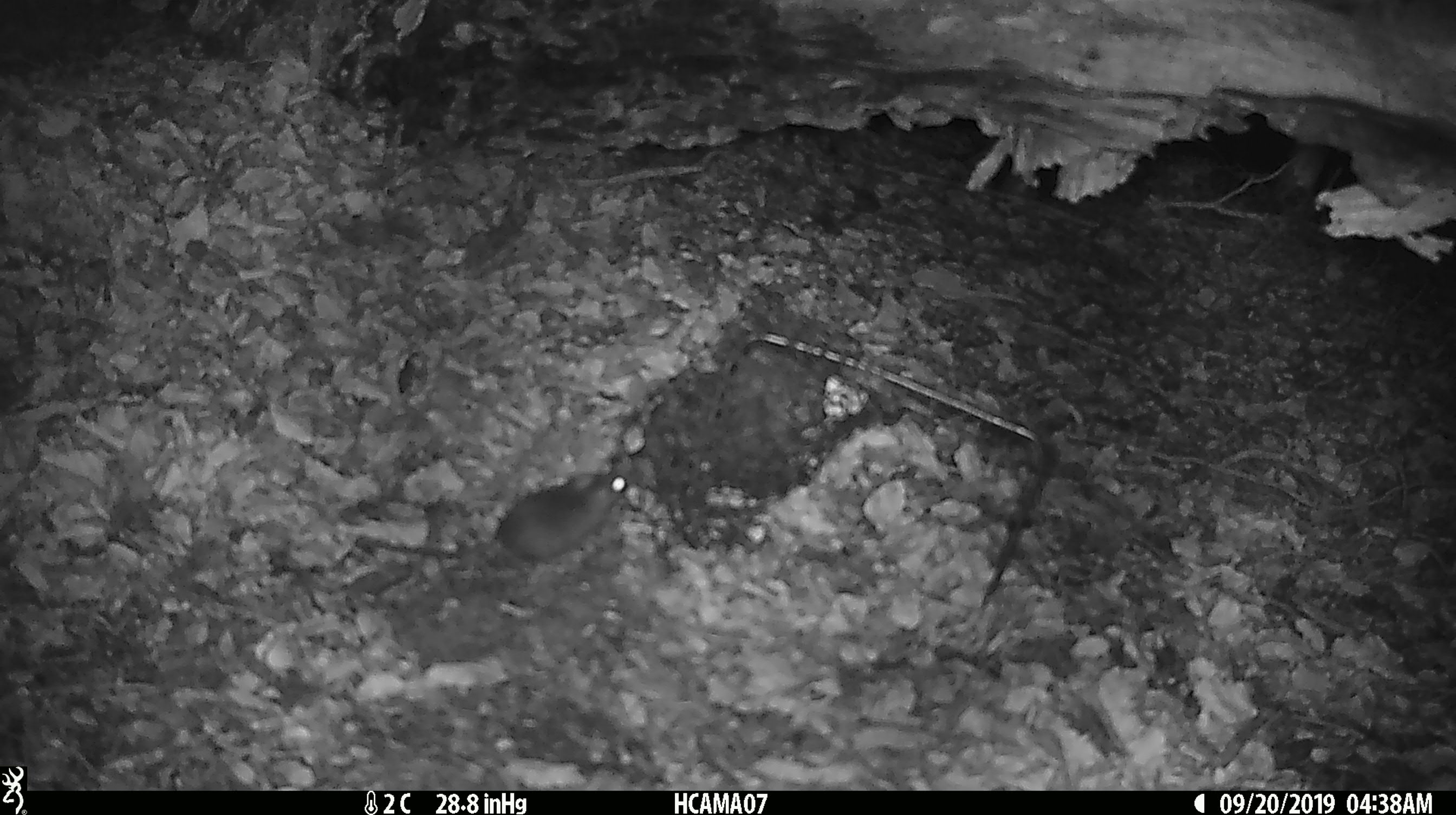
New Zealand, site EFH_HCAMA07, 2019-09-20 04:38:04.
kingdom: Animalia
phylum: Chordata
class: Mammalia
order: Rodentia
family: Muridae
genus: Mus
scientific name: Mus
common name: mouse